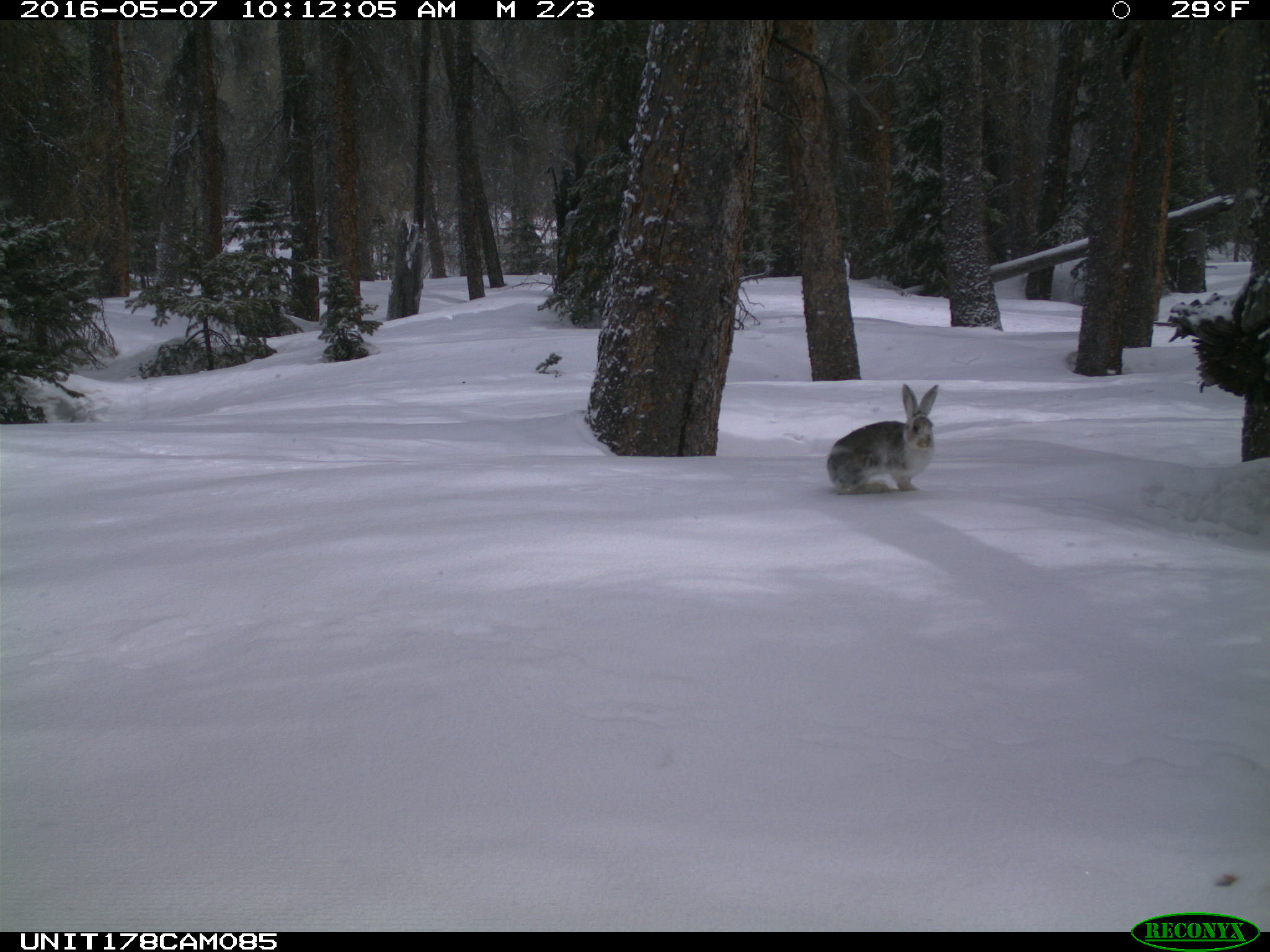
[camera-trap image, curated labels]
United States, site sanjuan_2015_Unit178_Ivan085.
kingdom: Animalia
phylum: Chordata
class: Mammalia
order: Lagomorpha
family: Leporidae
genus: Lepus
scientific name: Lepus americanus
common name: snowshoe hare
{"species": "Lepus americanus (snowshoe hare)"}